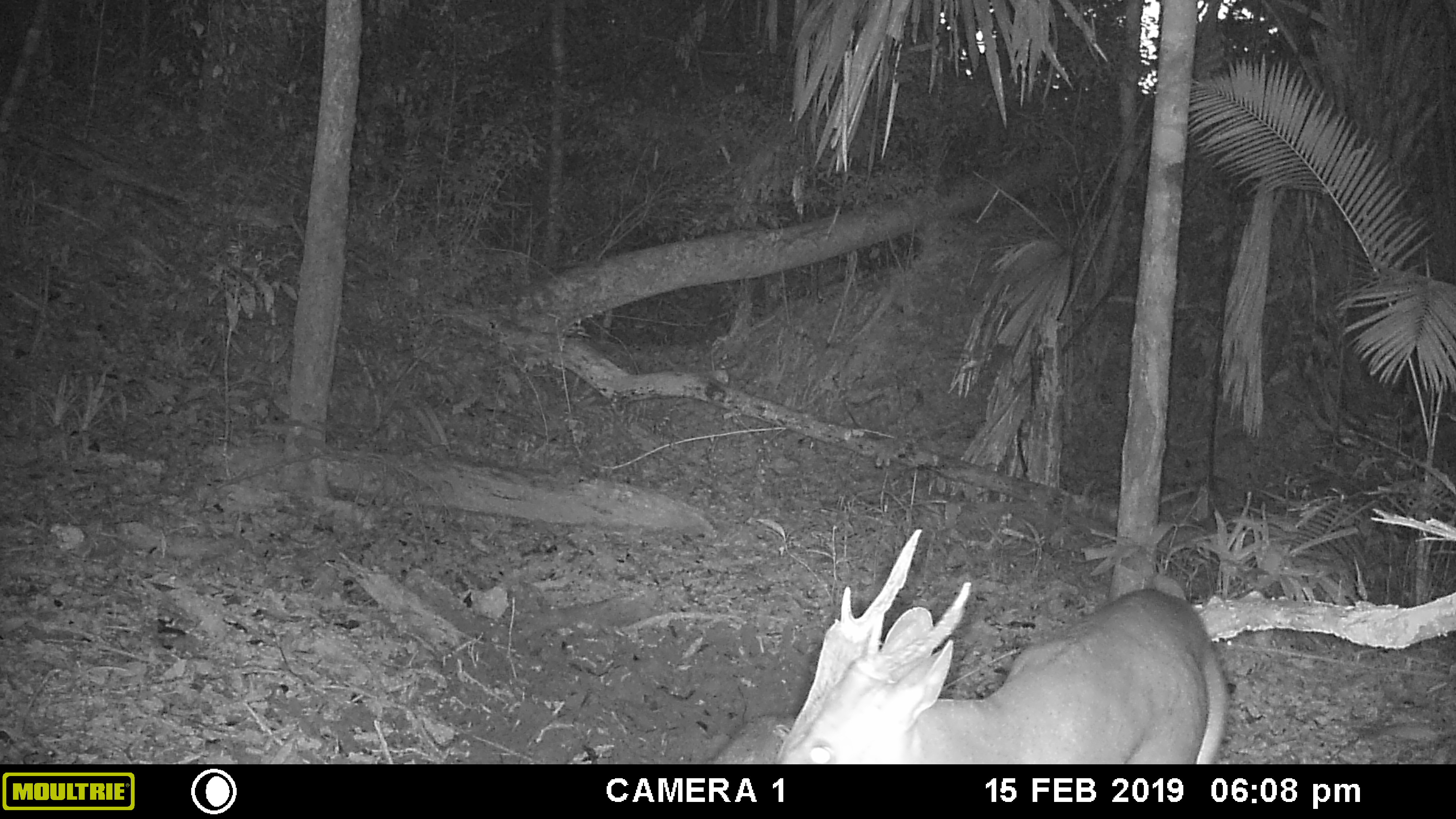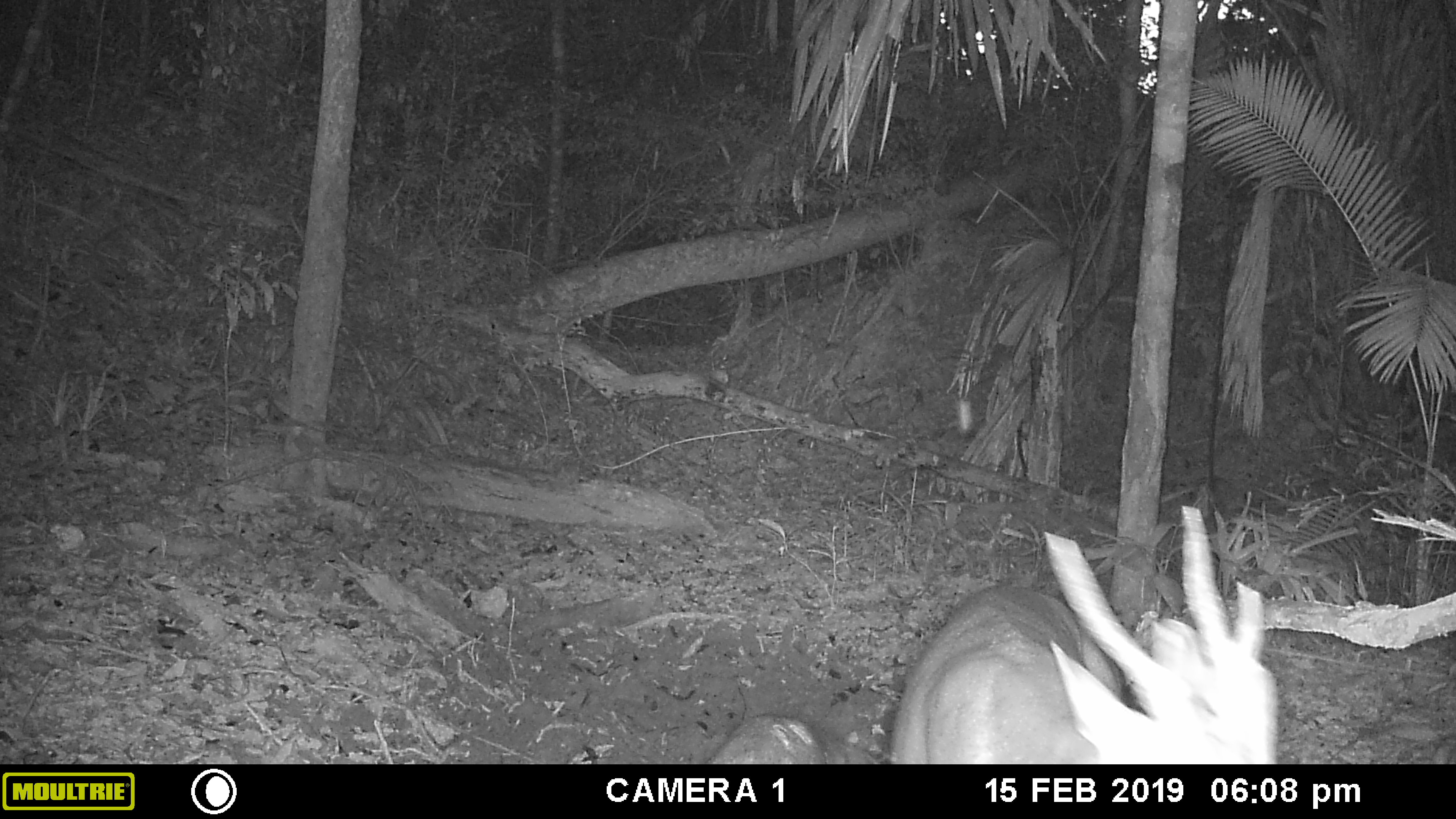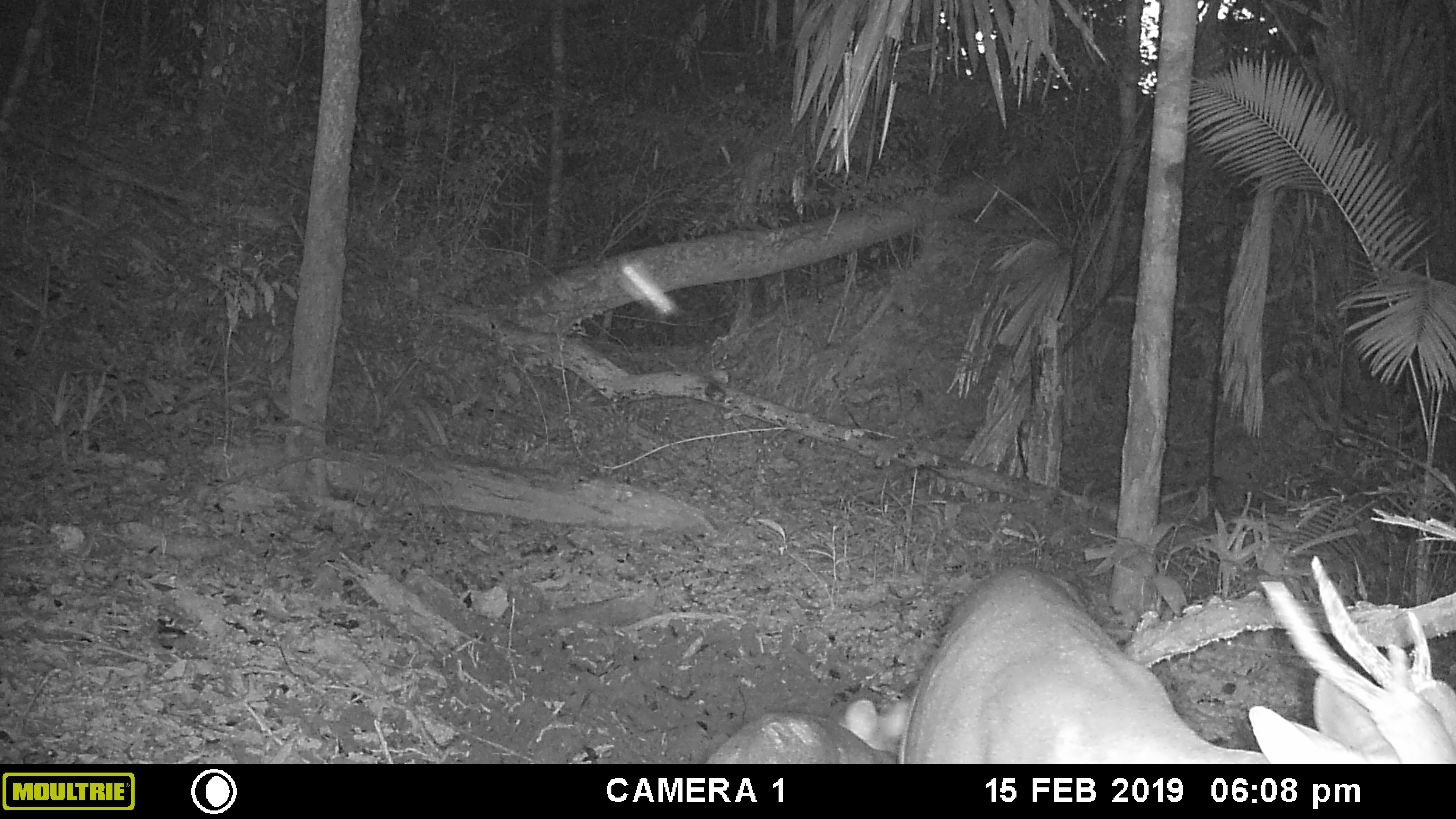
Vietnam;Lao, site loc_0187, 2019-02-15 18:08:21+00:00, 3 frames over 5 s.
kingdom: Animalia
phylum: Chordata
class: Mammalia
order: Artiodactyla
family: Cervidae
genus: Muntiacus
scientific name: Muntiacus vuquangensis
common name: large-antlered muntjac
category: large antlered muntjac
Large antlered muntjac (large-antlered muntjac) (Muntiacus vuquangensis). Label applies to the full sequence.